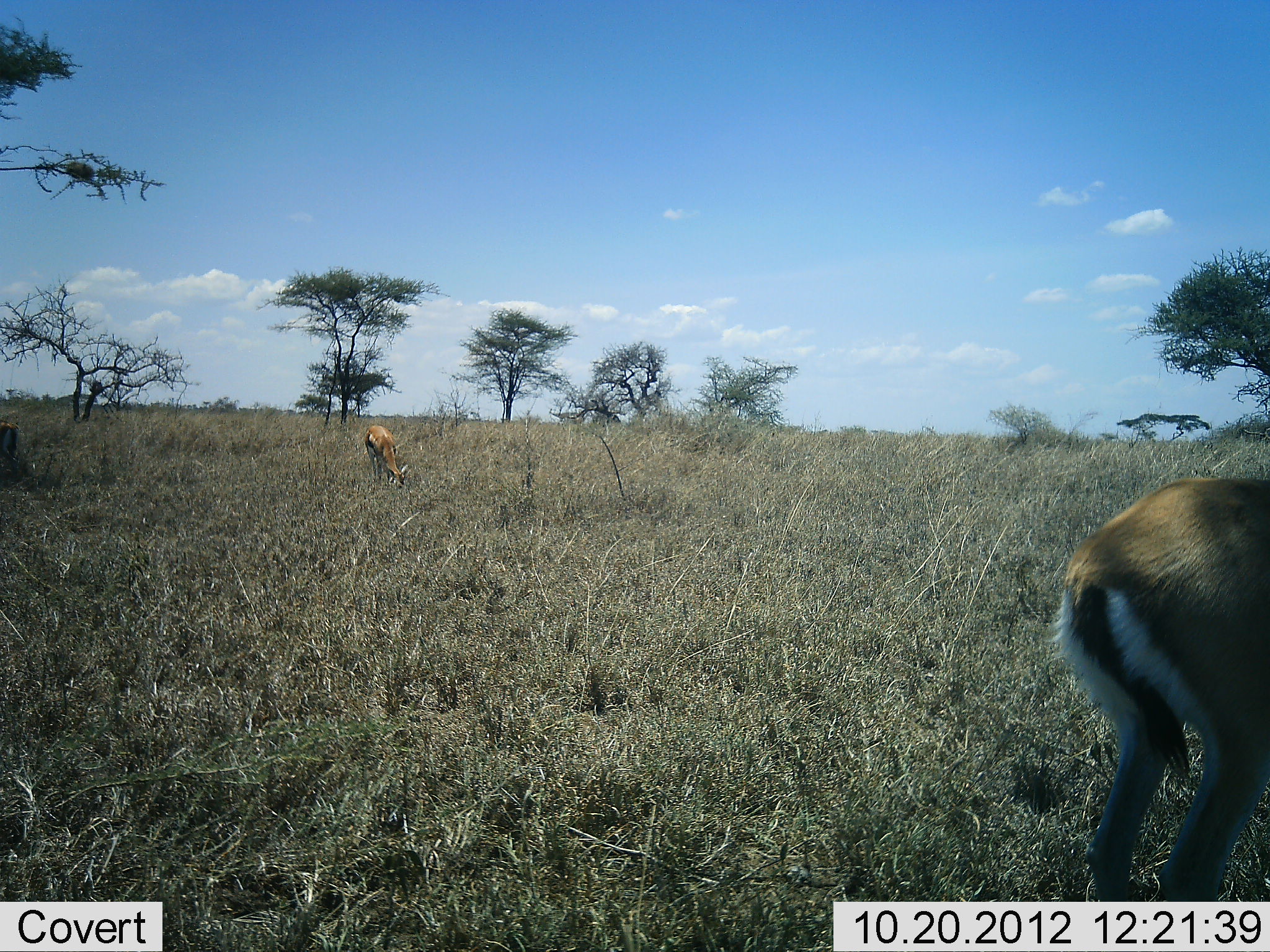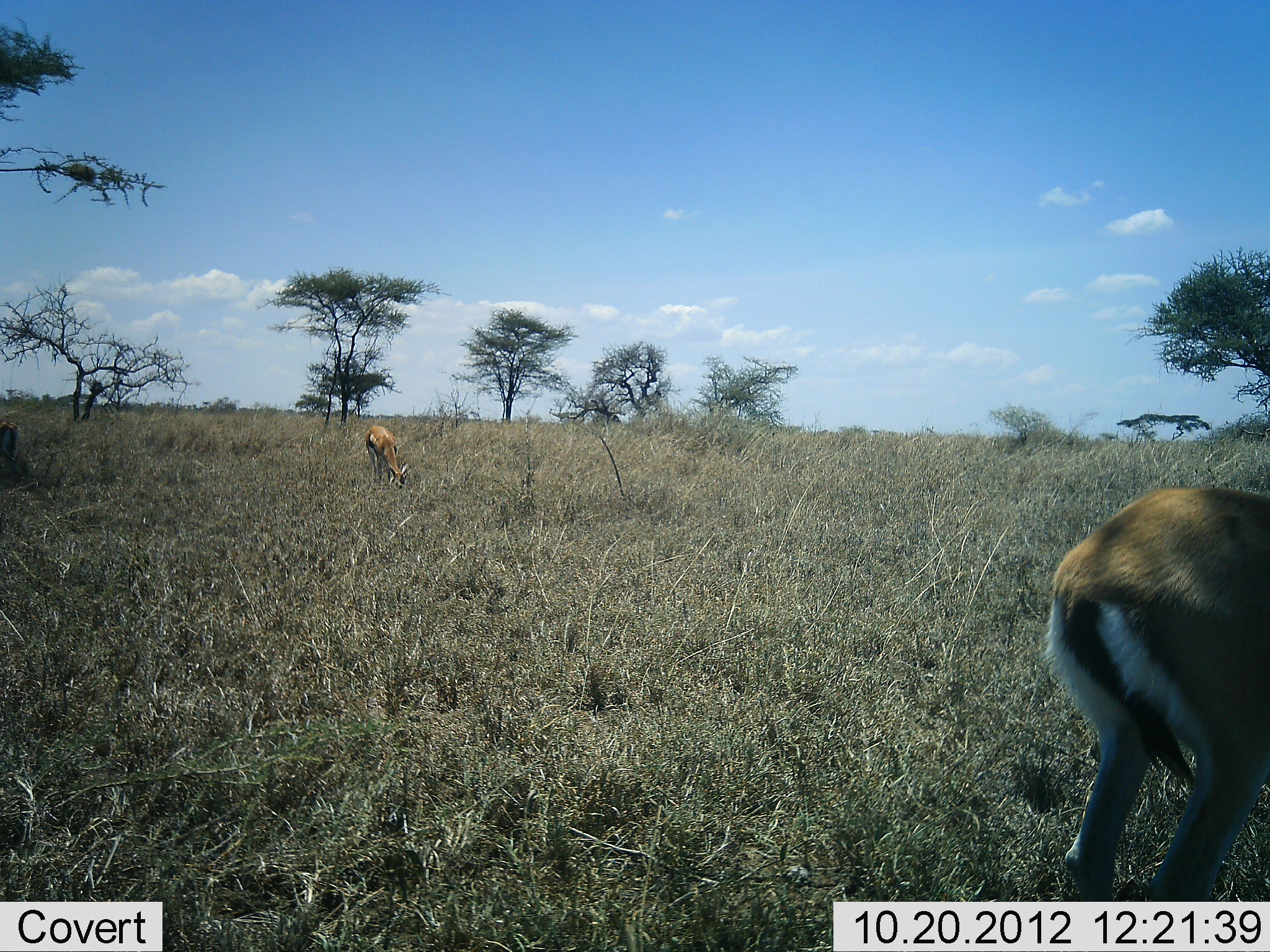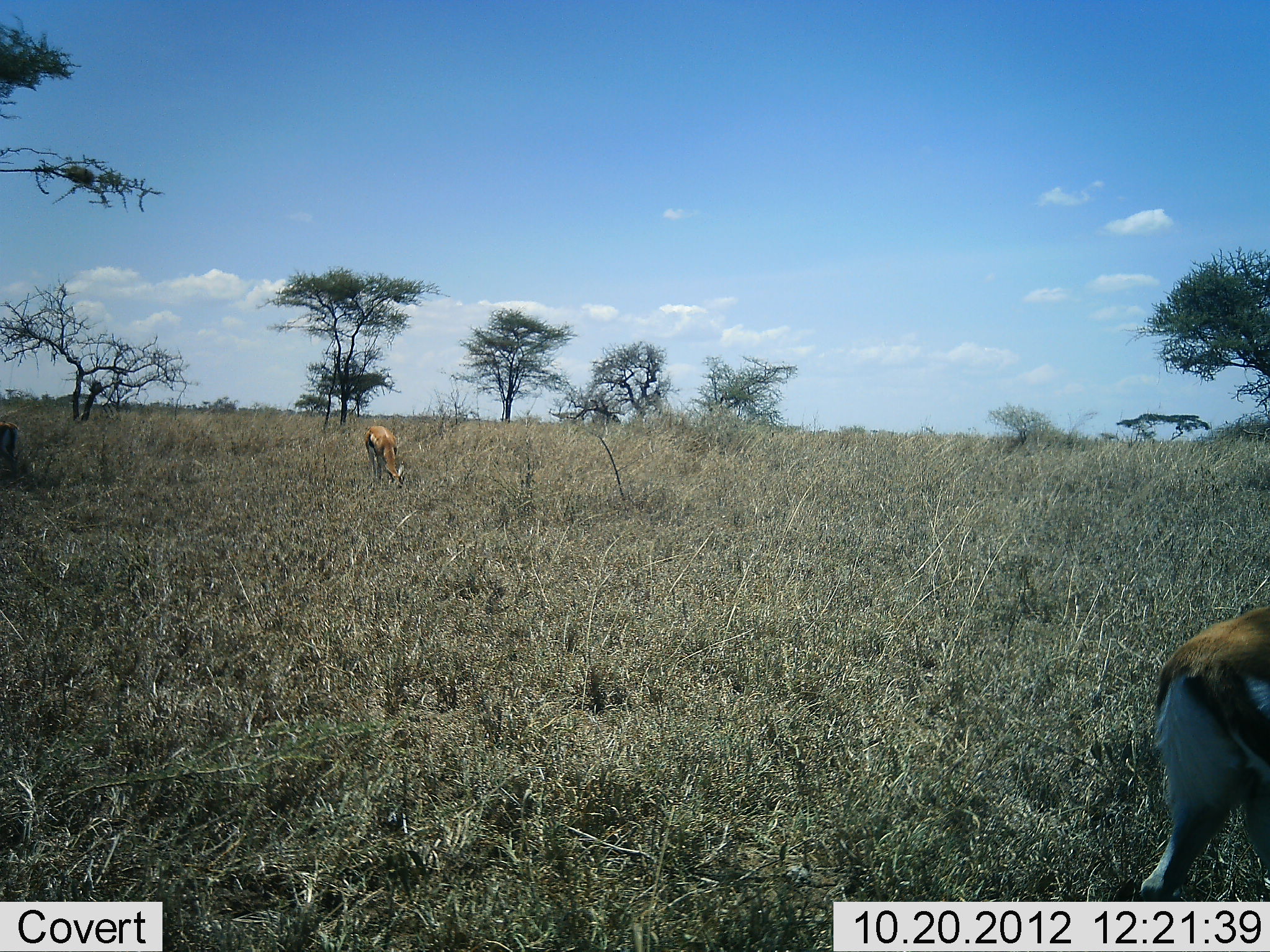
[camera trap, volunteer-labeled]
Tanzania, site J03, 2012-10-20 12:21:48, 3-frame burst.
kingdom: Animalia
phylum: Chordata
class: Mammalia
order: Artiodactyla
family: Bovidae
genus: Eudorcas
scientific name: Eudorcas thomsonii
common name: thomson's gazelle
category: gazellethomsons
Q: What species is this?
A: Gazellethomsons (thomson's gazelle) (Eudorcas thomsonii).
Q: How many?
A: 2.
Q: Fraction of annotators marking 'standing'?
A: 30%.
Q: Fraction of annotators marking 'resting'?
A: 0%.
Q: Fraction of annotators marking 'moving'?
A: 40%.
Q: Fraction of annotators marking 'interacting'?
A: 0%.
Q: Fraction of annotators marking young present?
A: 0%.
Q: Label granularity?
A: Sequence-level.